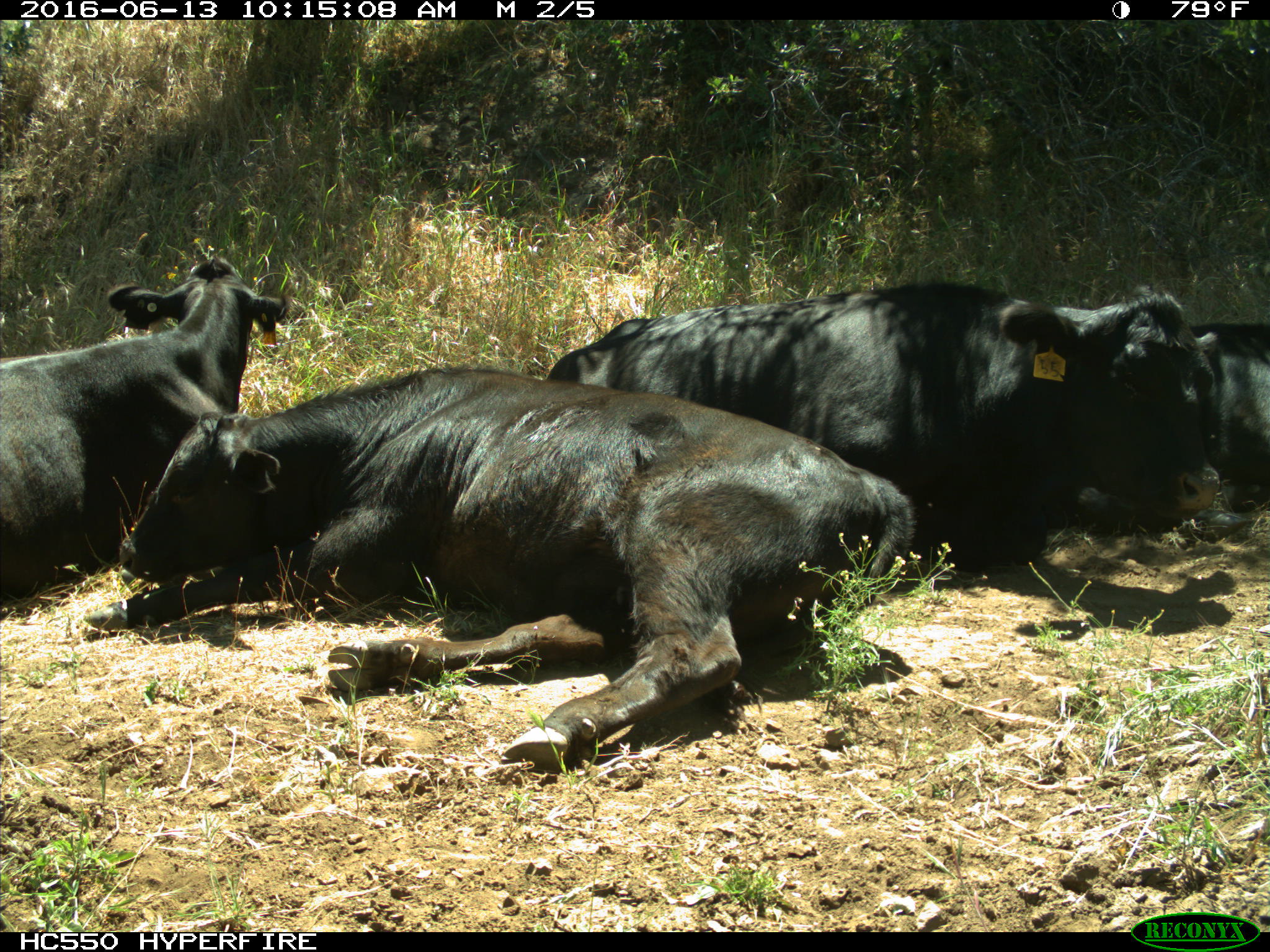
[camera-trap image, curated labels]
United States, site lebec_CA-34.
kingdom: Animalia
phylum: Chordata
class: Mammalia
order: Artiodactyla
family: Bovidae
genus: Bos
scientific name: Bos taurus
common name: domestic cow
Bos taurus (domestic cow).